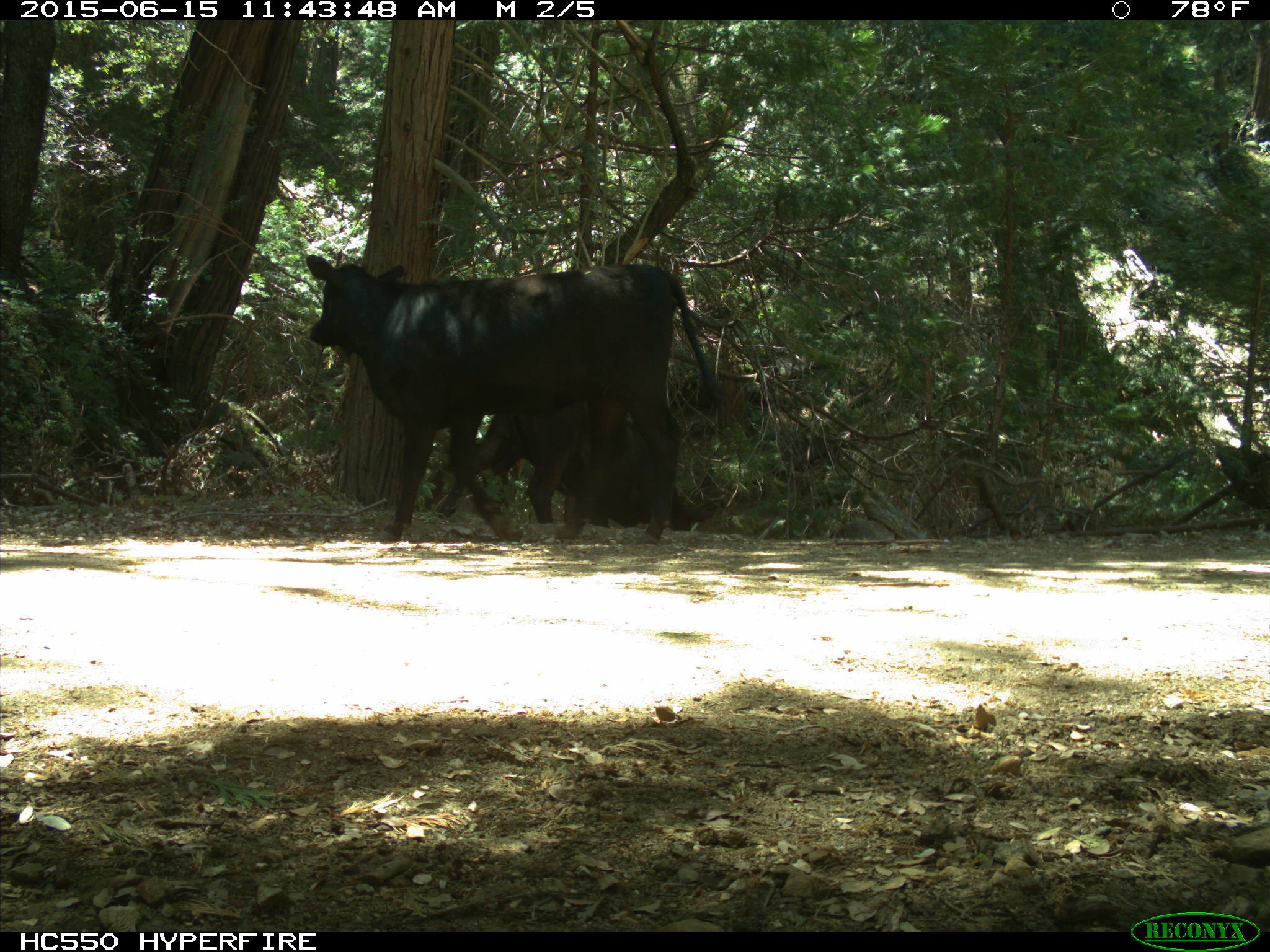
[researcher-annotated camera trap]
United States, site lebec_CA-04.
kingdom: Animalia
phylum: Chordata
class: Mammalia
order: Artiodactyla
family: Bovidae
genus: Bos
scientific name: Bos taurus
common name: domestic cow